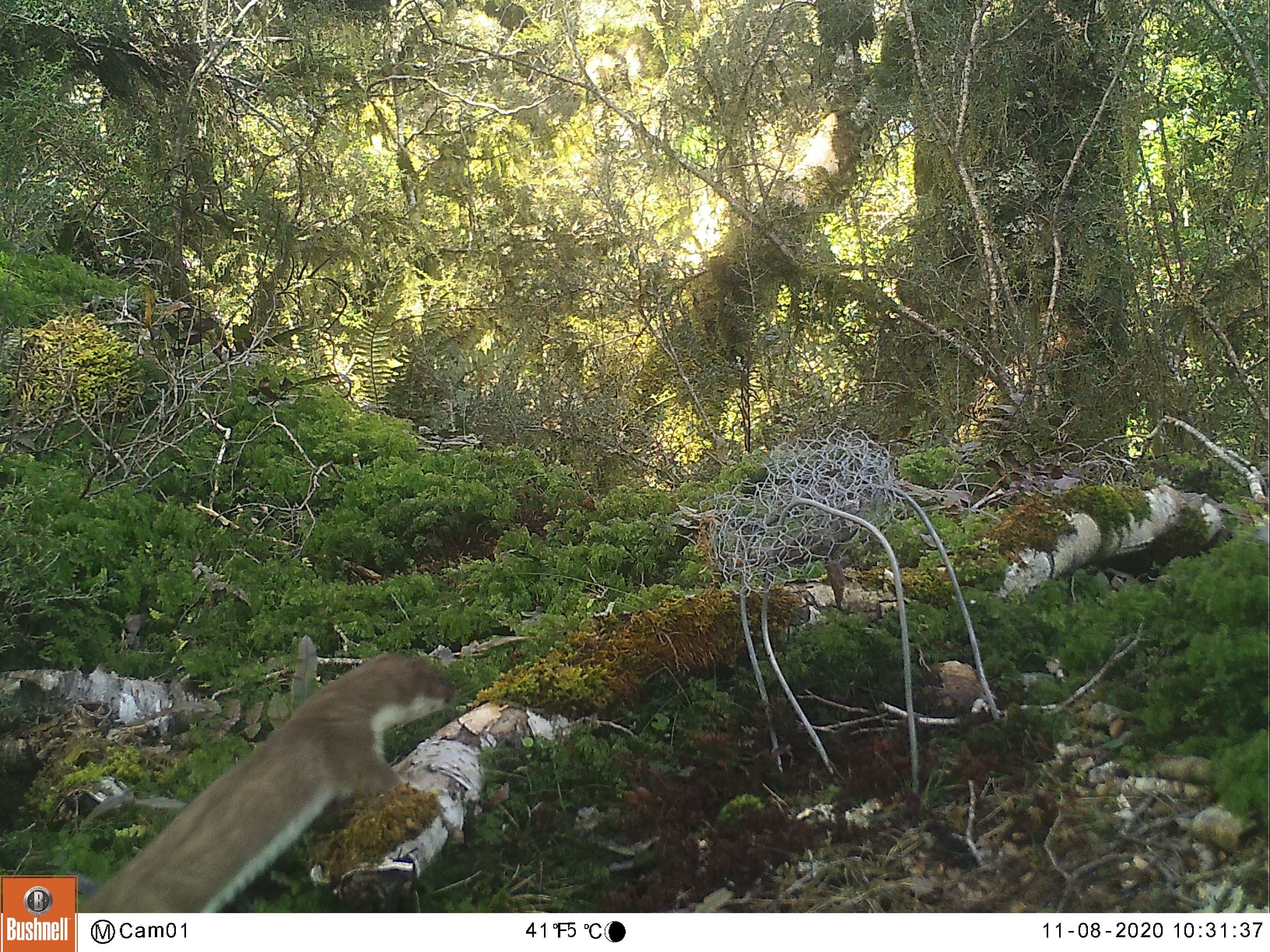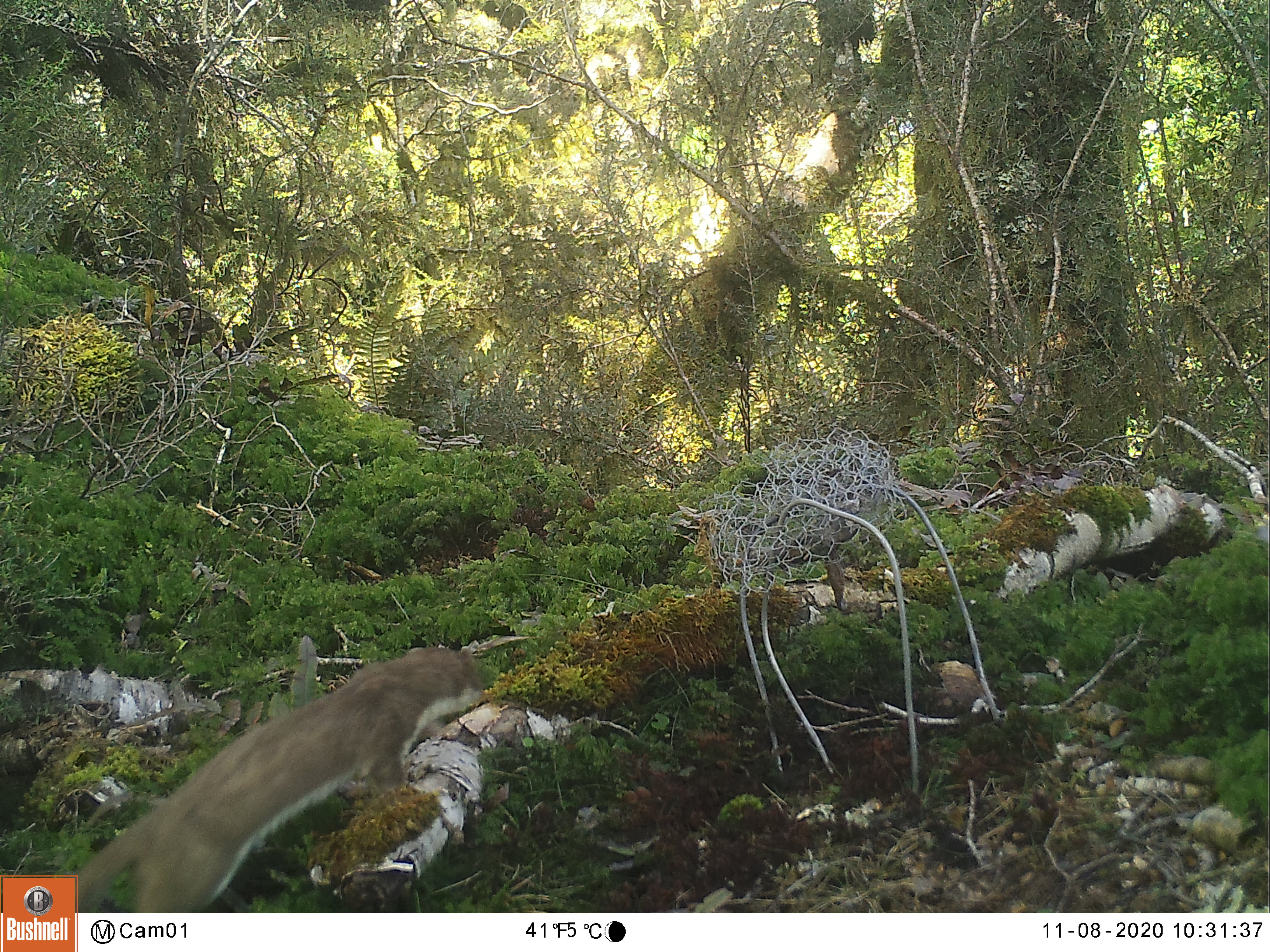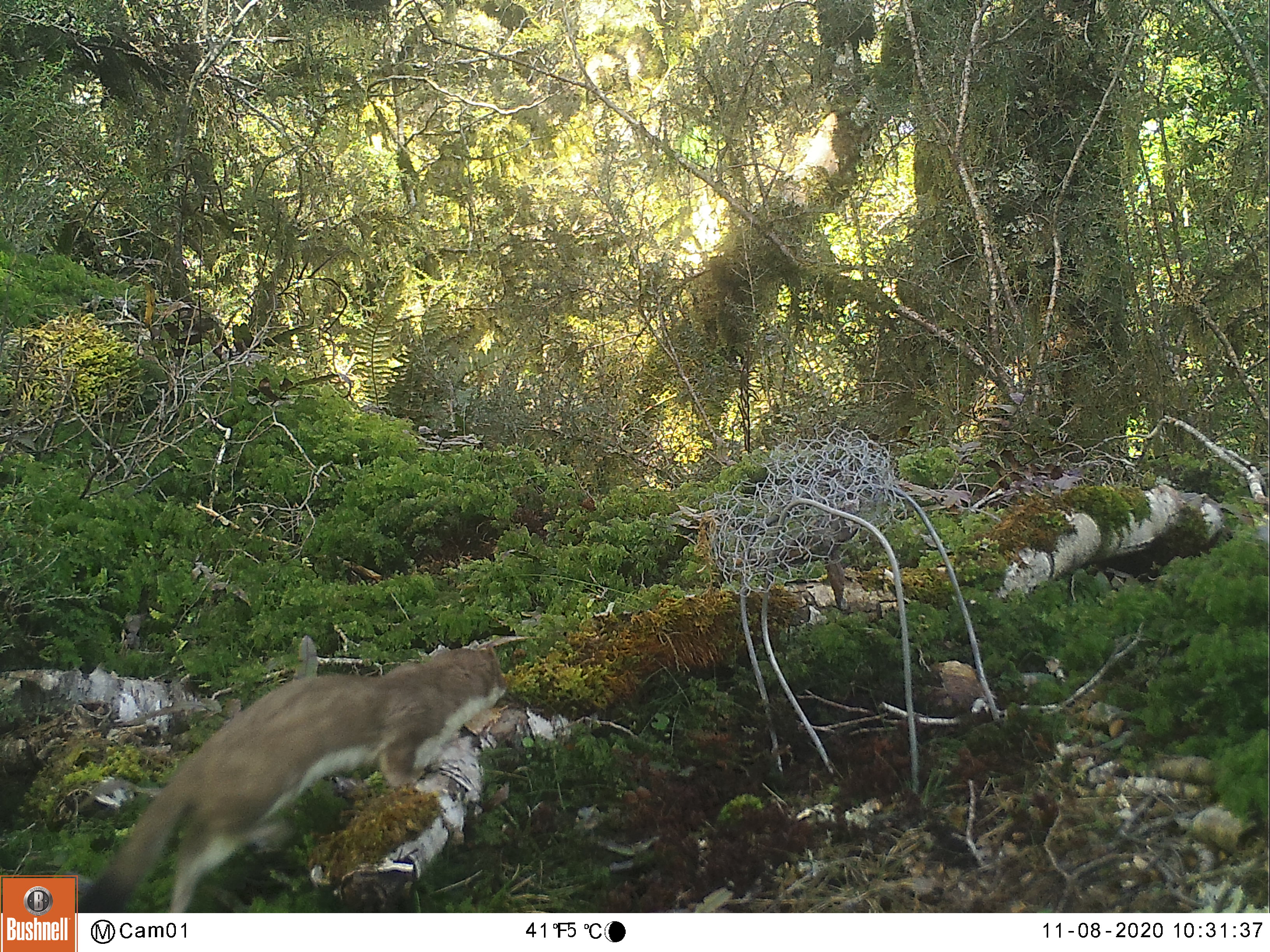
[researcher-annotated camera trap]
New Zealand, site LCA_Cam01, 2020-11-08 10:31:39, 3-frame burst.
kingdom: Animalia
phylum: Chordata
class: Mammalia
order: Carnivora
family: Mustelidae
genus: Mustela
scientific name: Mustela erminea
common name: stoat